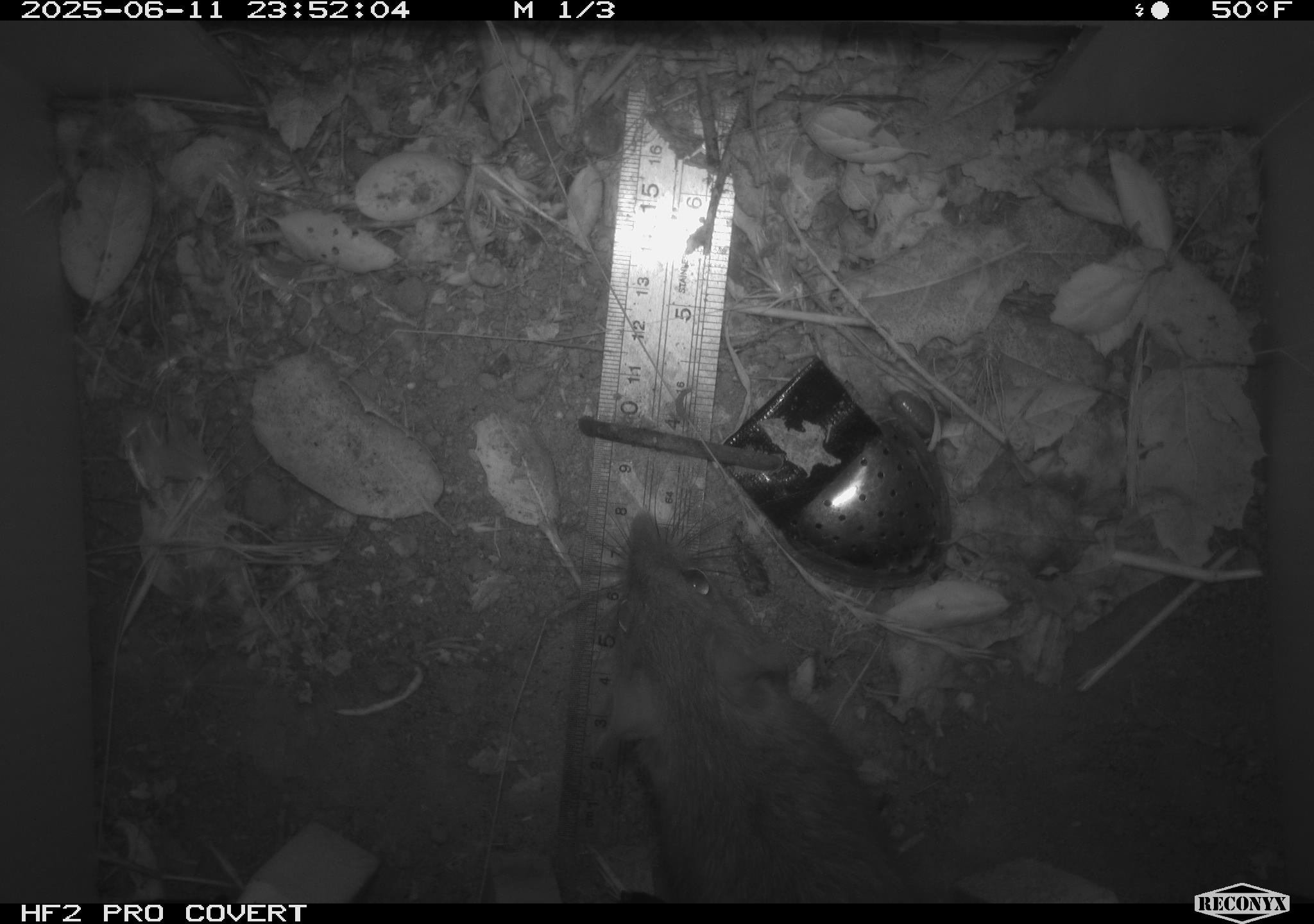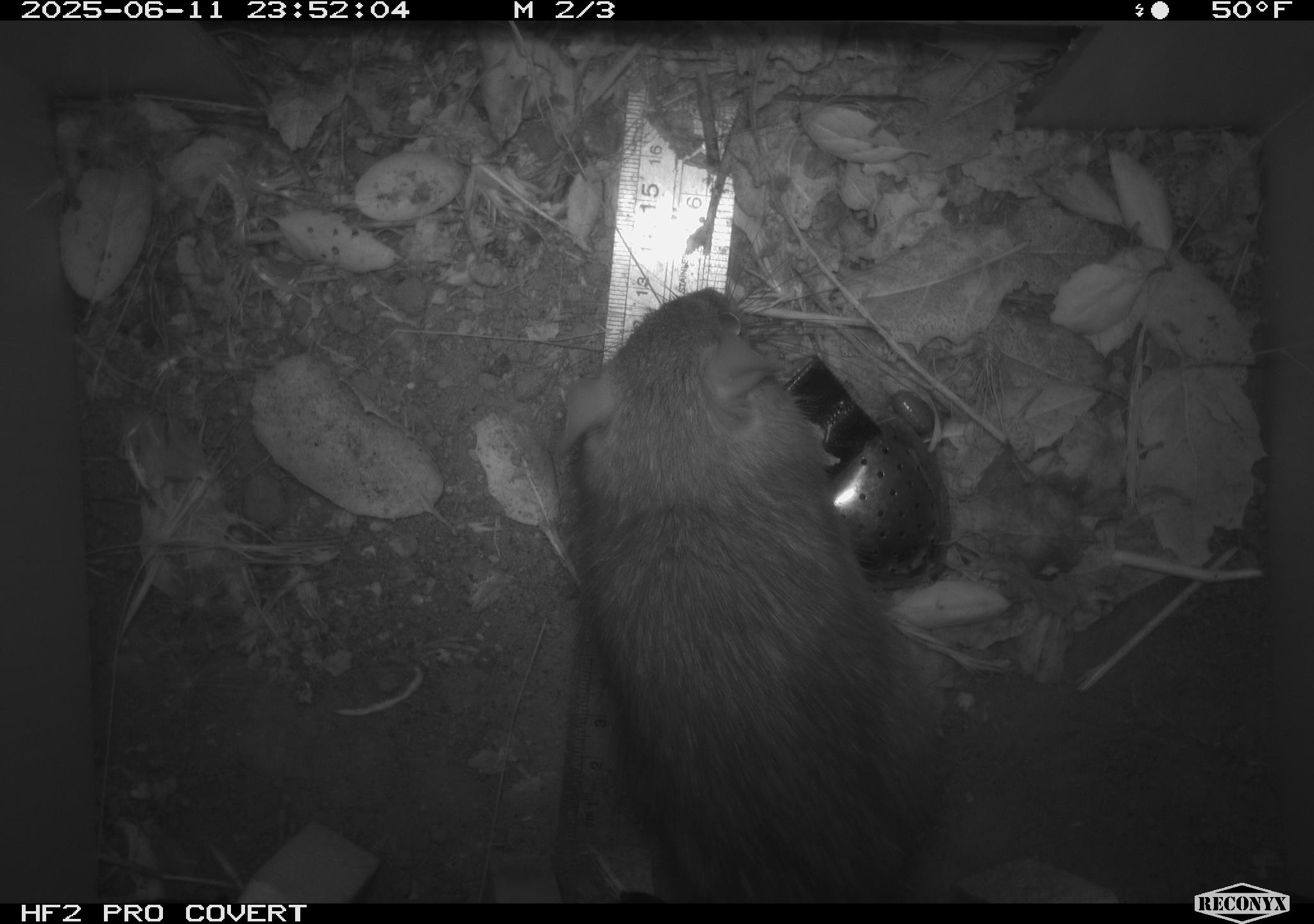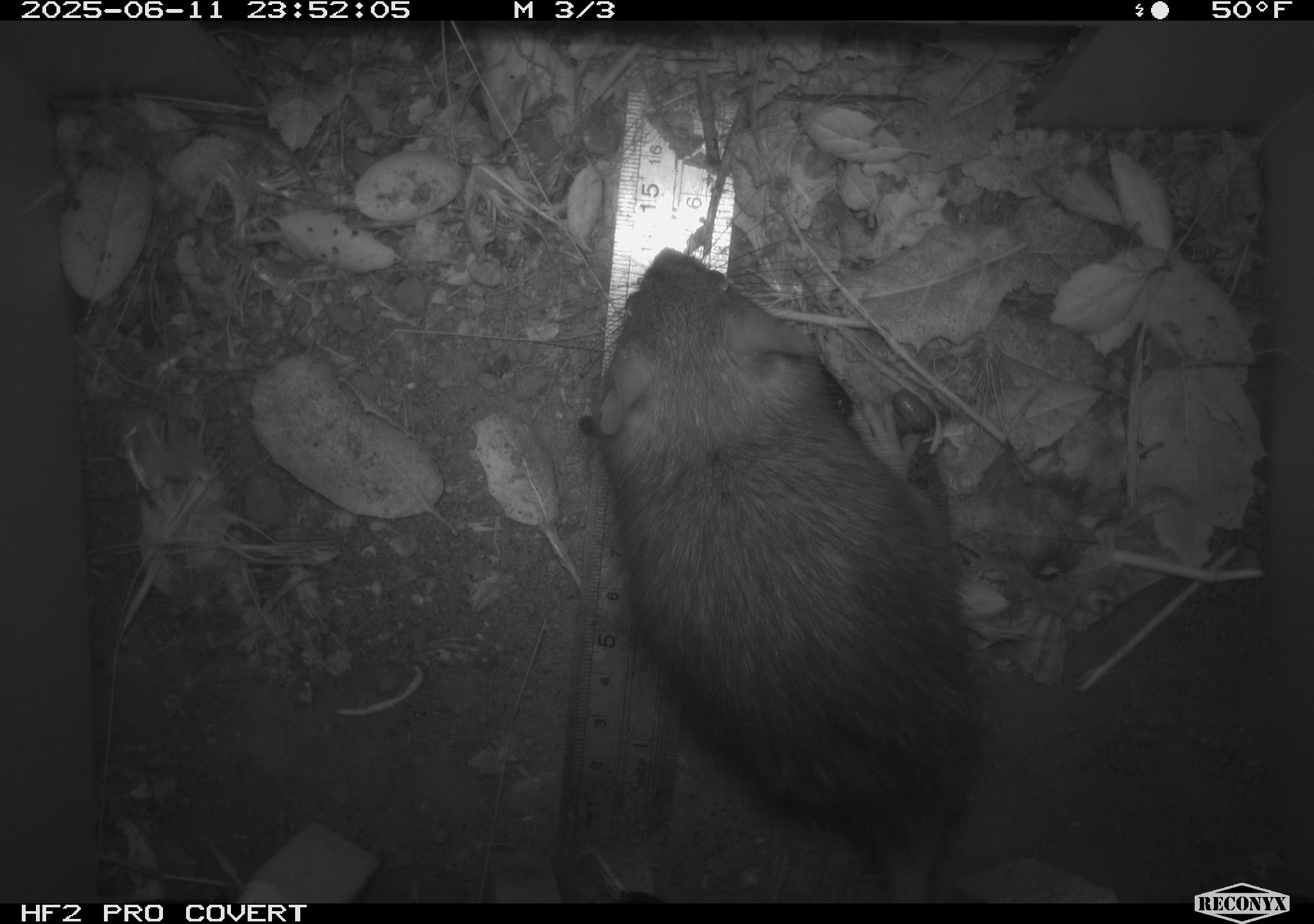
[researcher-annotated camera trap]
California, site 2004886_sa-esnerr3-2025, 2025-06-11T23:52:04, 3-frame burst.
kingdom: Animalia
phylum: Chordata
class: Mammalia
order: Rodentia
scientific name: Rodentia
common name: rodent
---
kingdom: Animalia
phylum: Chordata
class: Mammalia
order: Rodentia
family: Muridae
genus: Rattus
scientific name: Rattus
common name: rat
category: rattus species